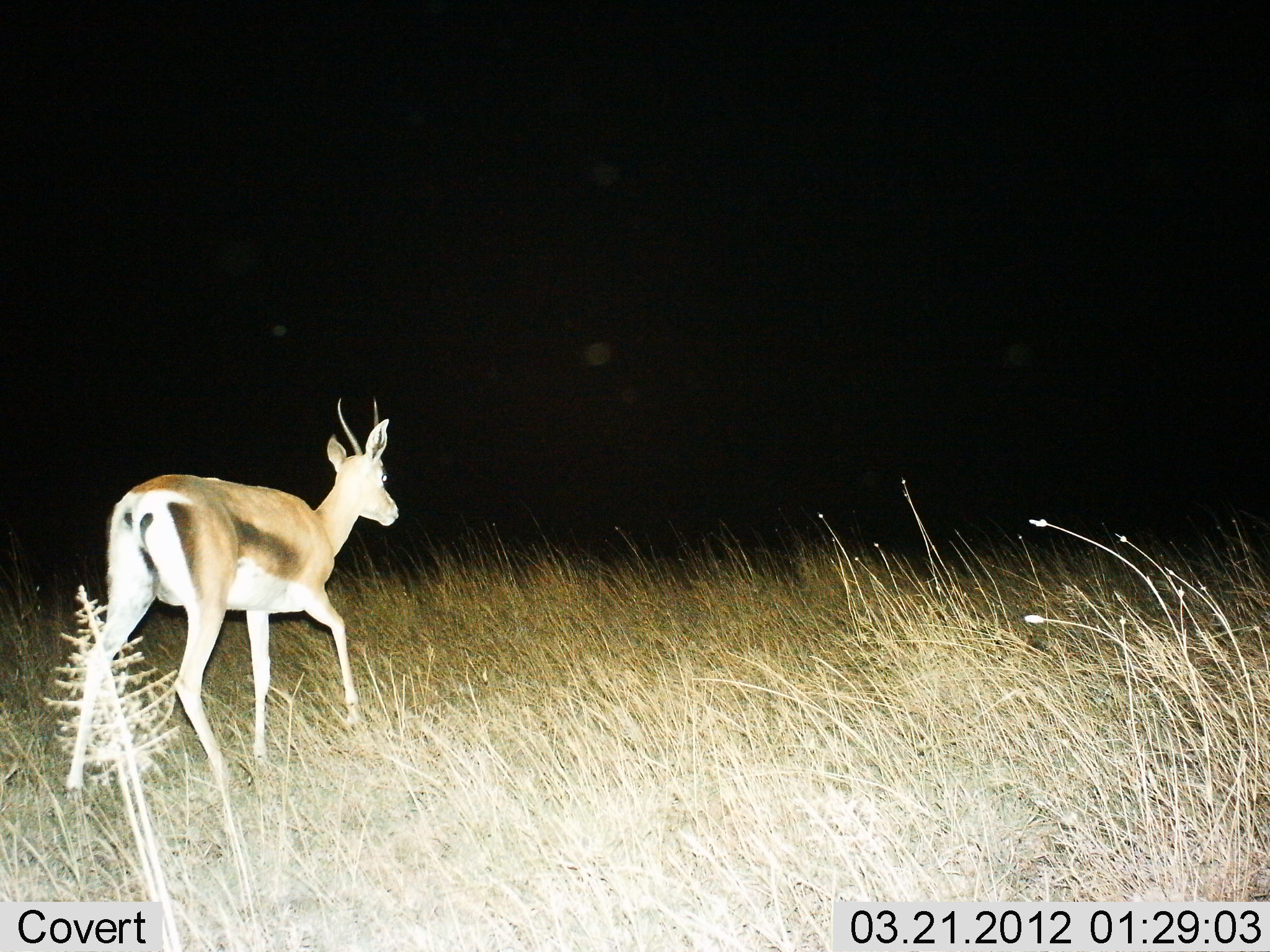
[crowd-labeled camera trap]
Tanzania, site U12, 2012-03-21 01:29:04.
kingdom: Animalia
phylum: Chordata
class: Mammalia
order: Artiodactyla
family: Bovidae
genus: Eudorcas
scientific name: Eudorcas thomsonii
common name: thomson's gazelle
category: gazellethomsons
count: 1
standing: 24%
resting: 0%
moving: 82%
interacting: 0%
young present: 0%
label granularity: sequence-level